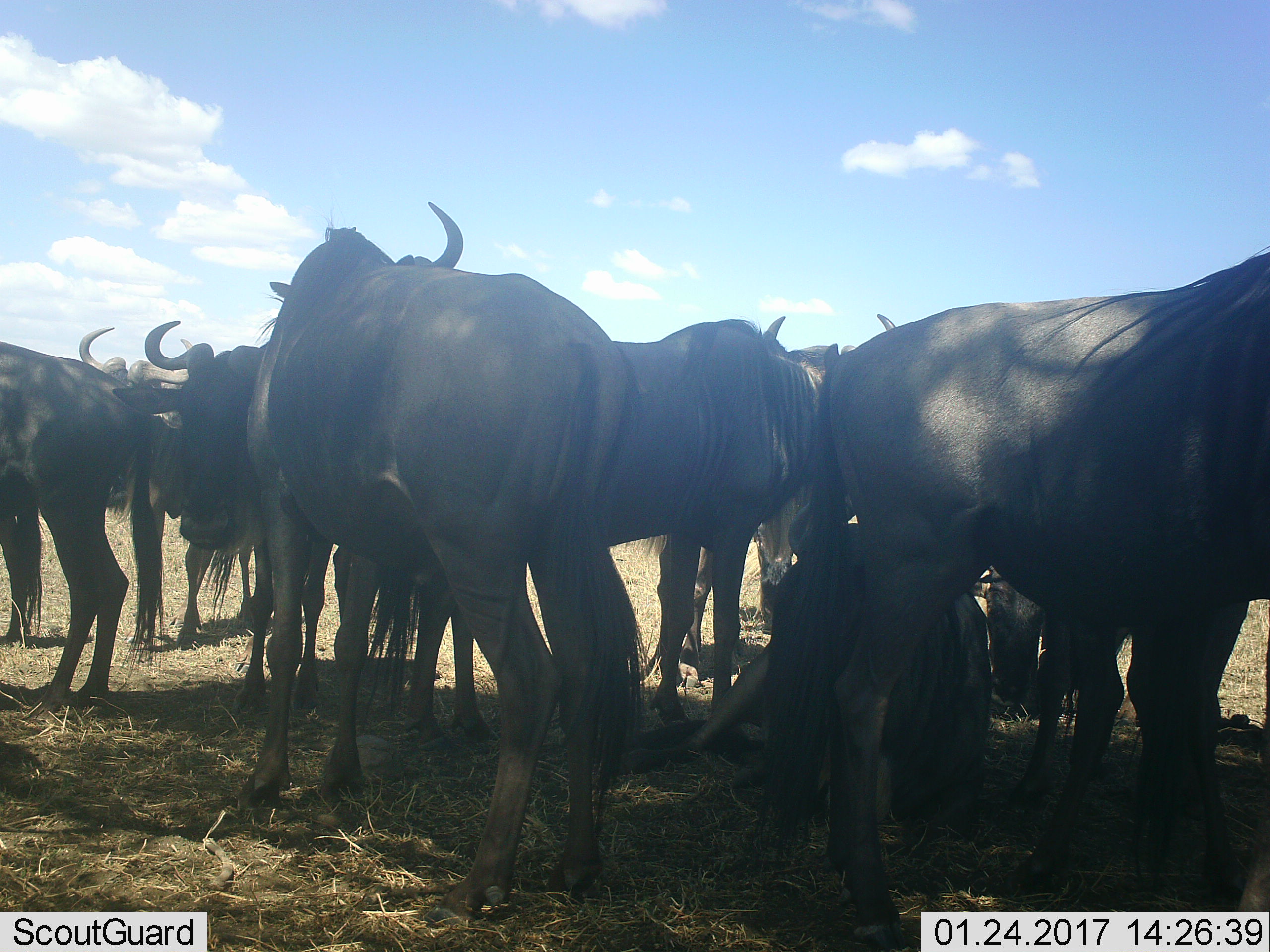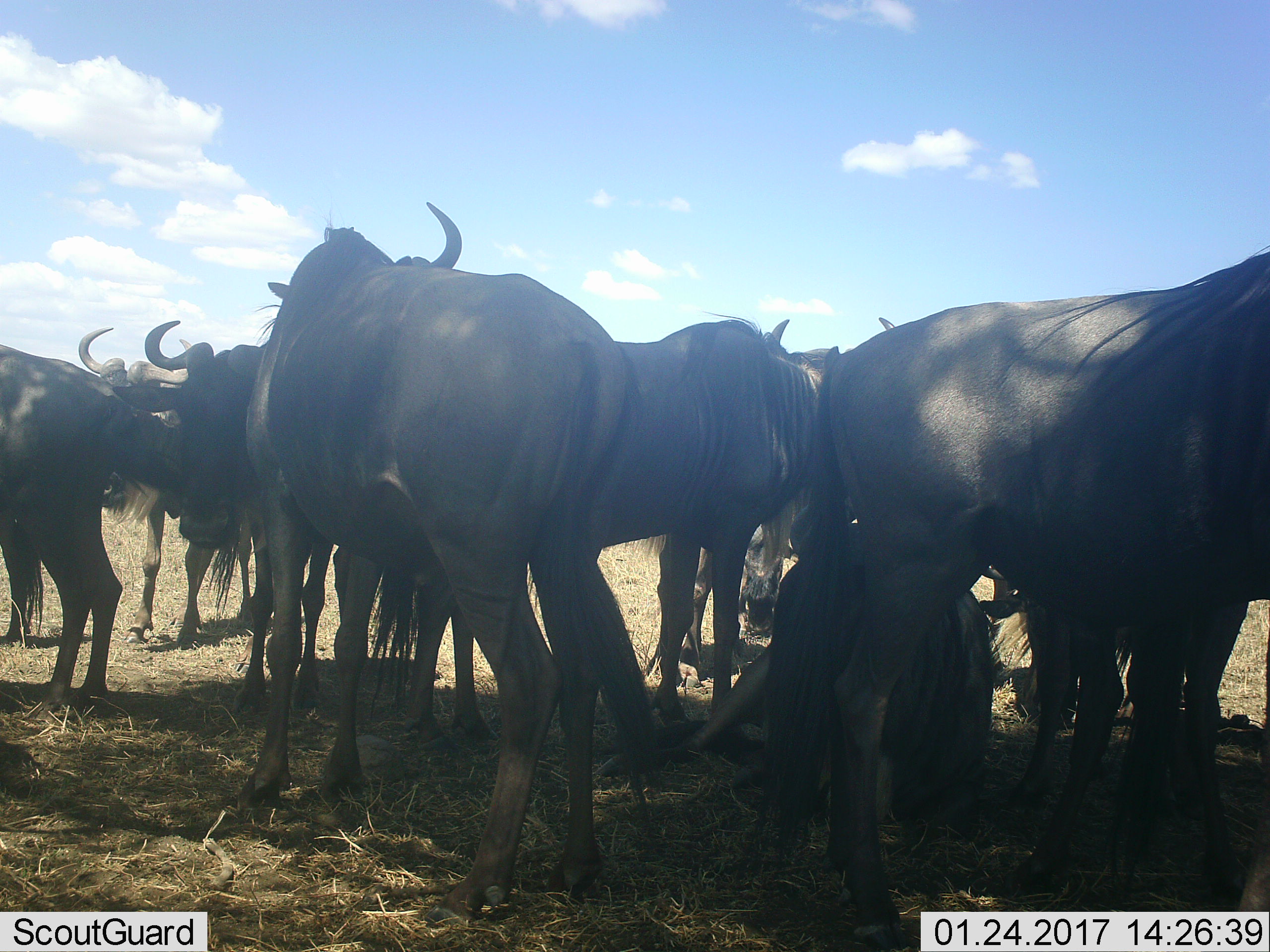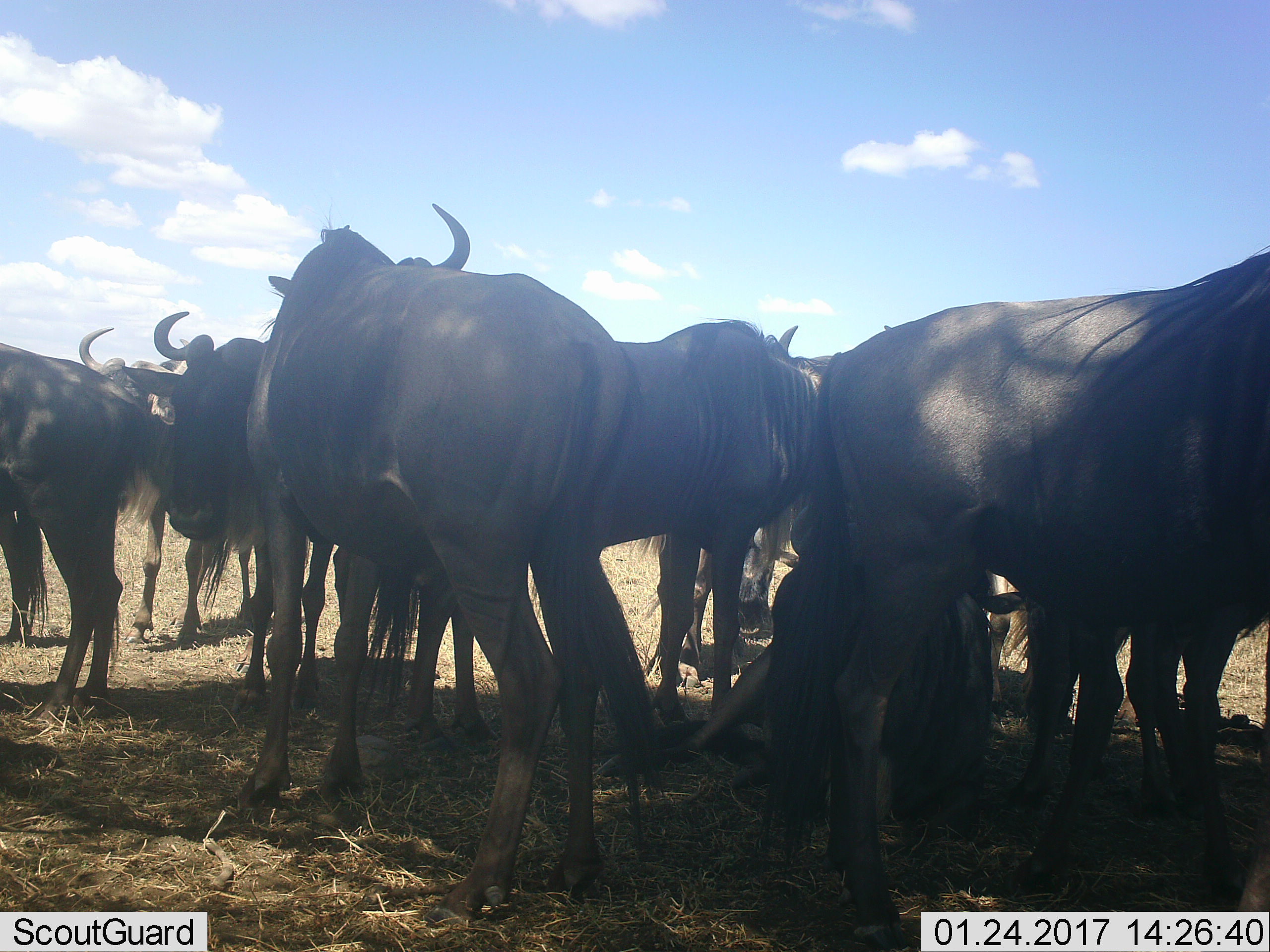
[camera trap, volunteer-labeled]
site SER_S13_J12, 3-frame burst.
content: unidentified animal